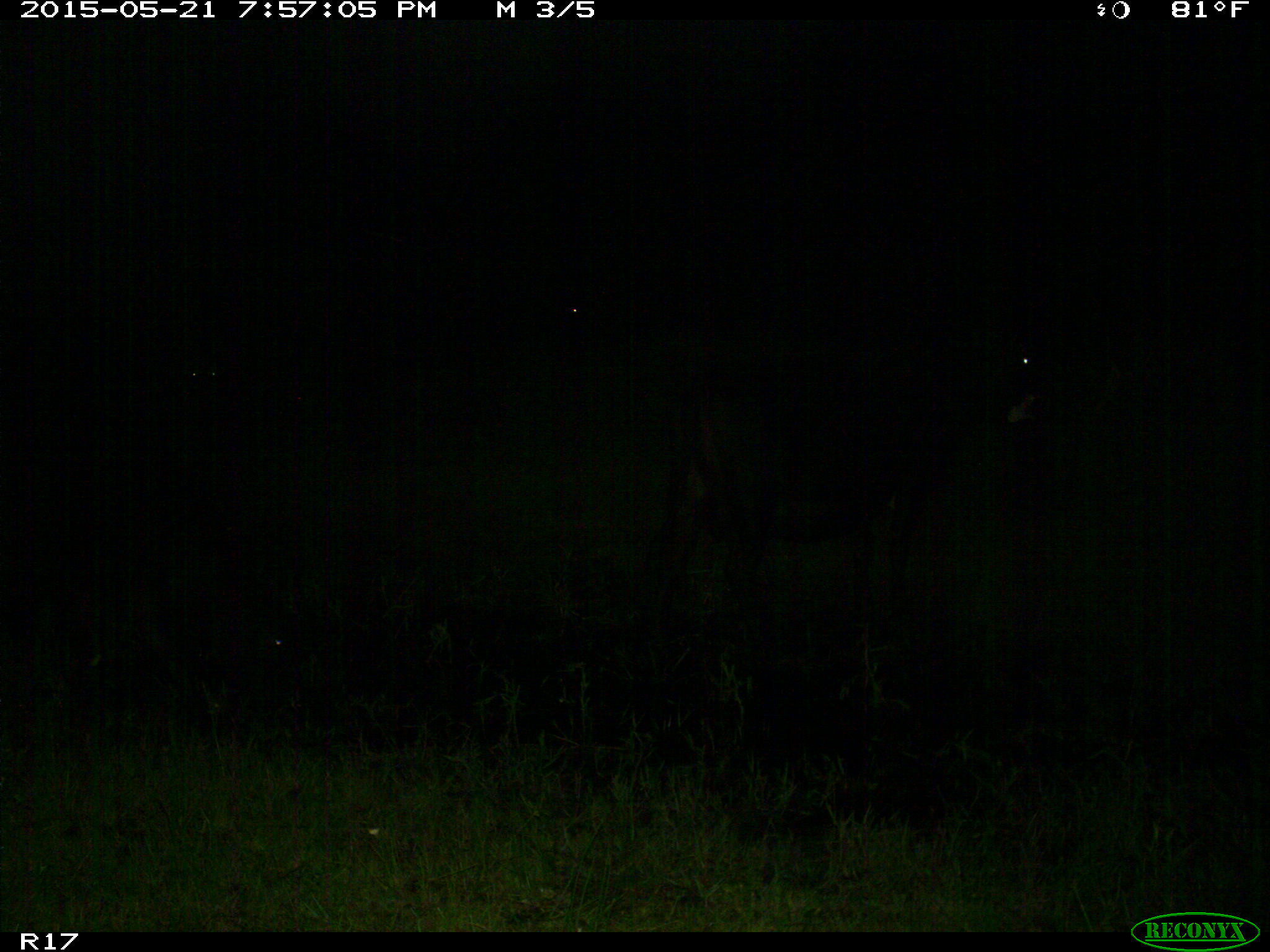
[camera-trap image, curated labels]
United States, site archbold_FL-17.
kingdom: Animalia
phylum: Chordata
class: Mammalia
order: Artiodactyla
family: Bovidae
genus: Bos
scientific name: Bos taurus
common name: domestic cow